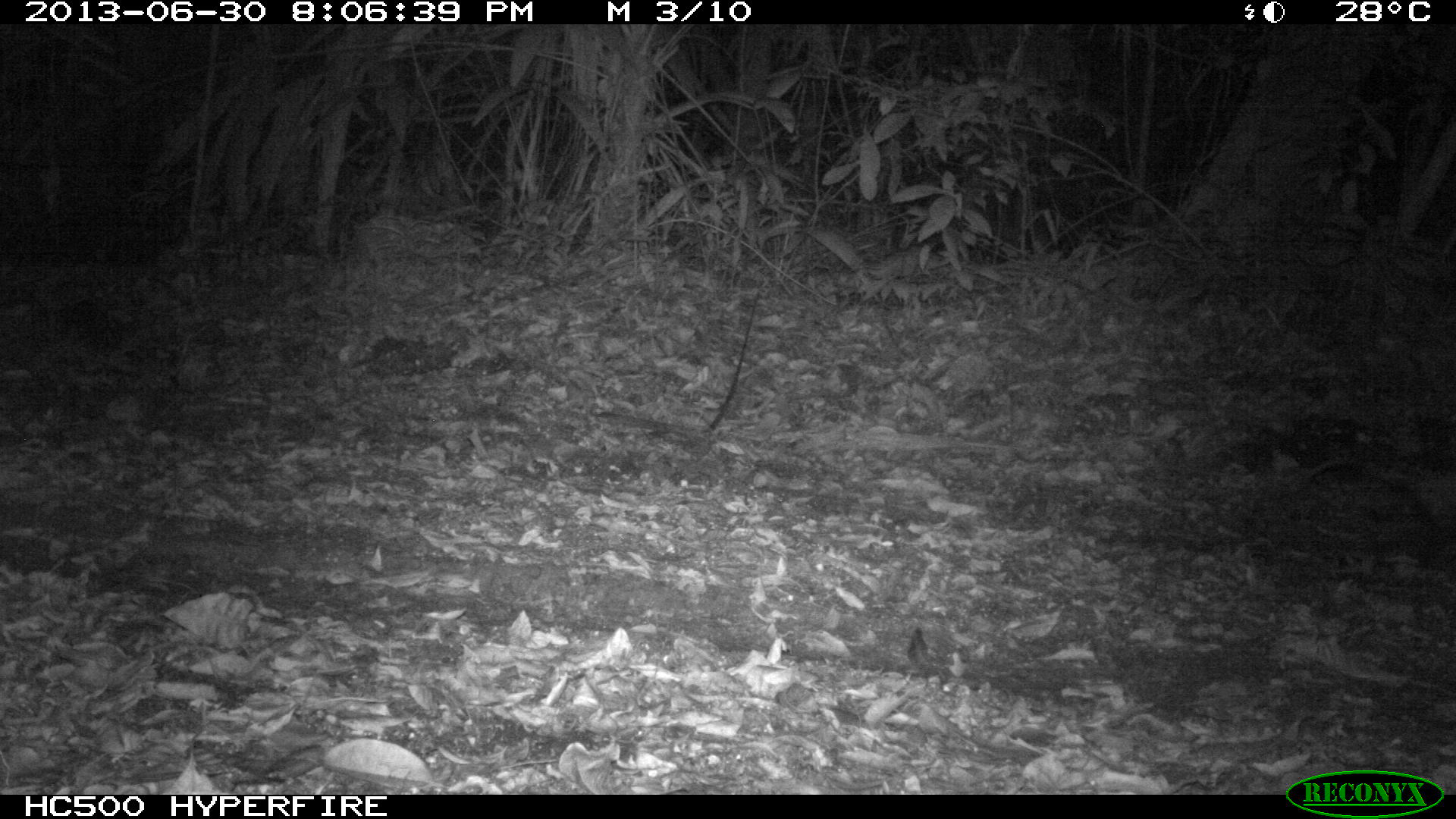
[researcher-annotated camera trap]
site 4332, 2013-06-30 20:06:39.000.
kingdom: Animalia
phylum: Chordata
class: Mammalia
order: Didelphimorphia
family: Didelphidae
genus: Didelphis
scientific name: Didelphis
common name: american opossums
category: didelphis sp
Didelphis sp (american opossums) (Didelphis), count 1.